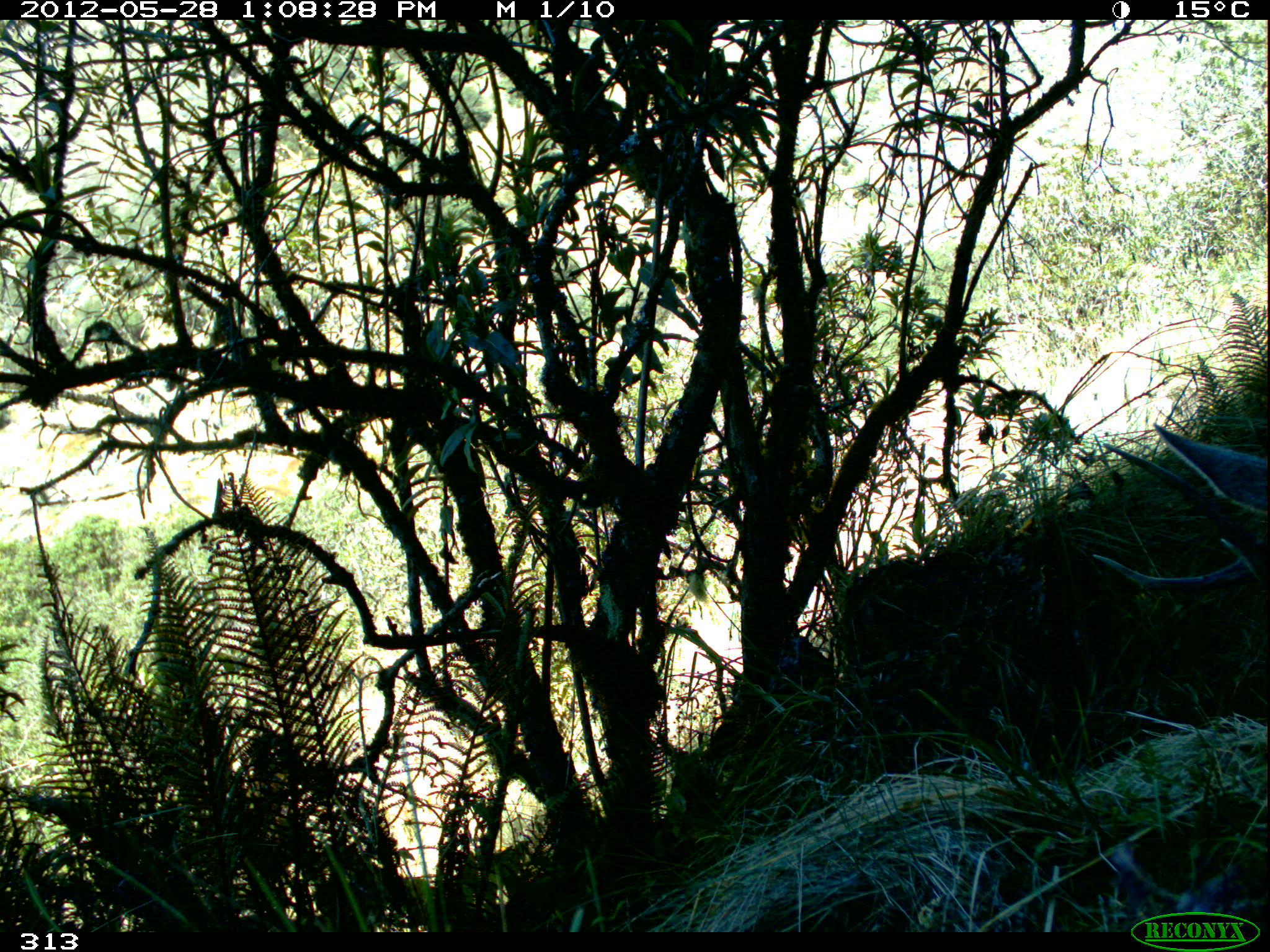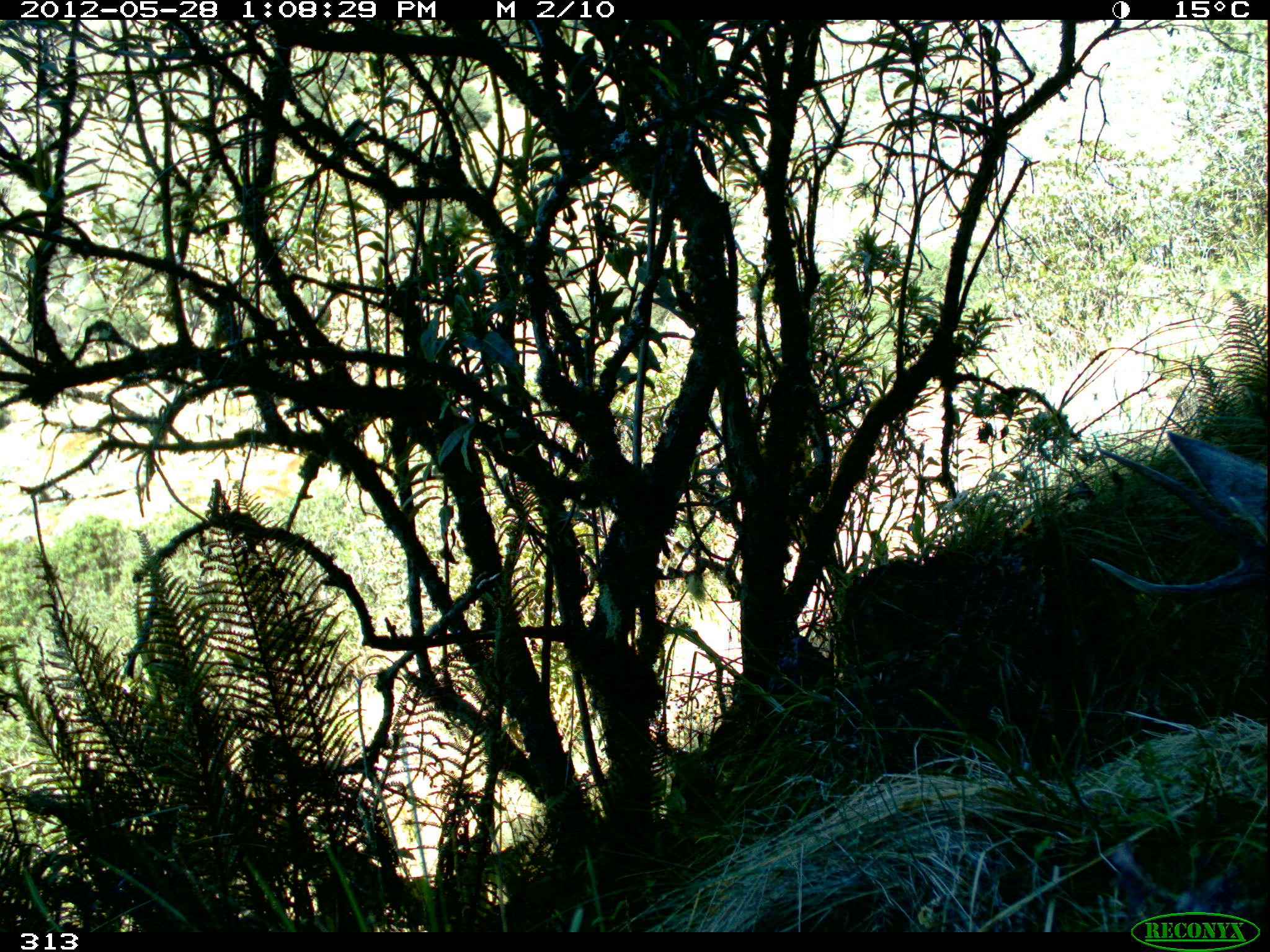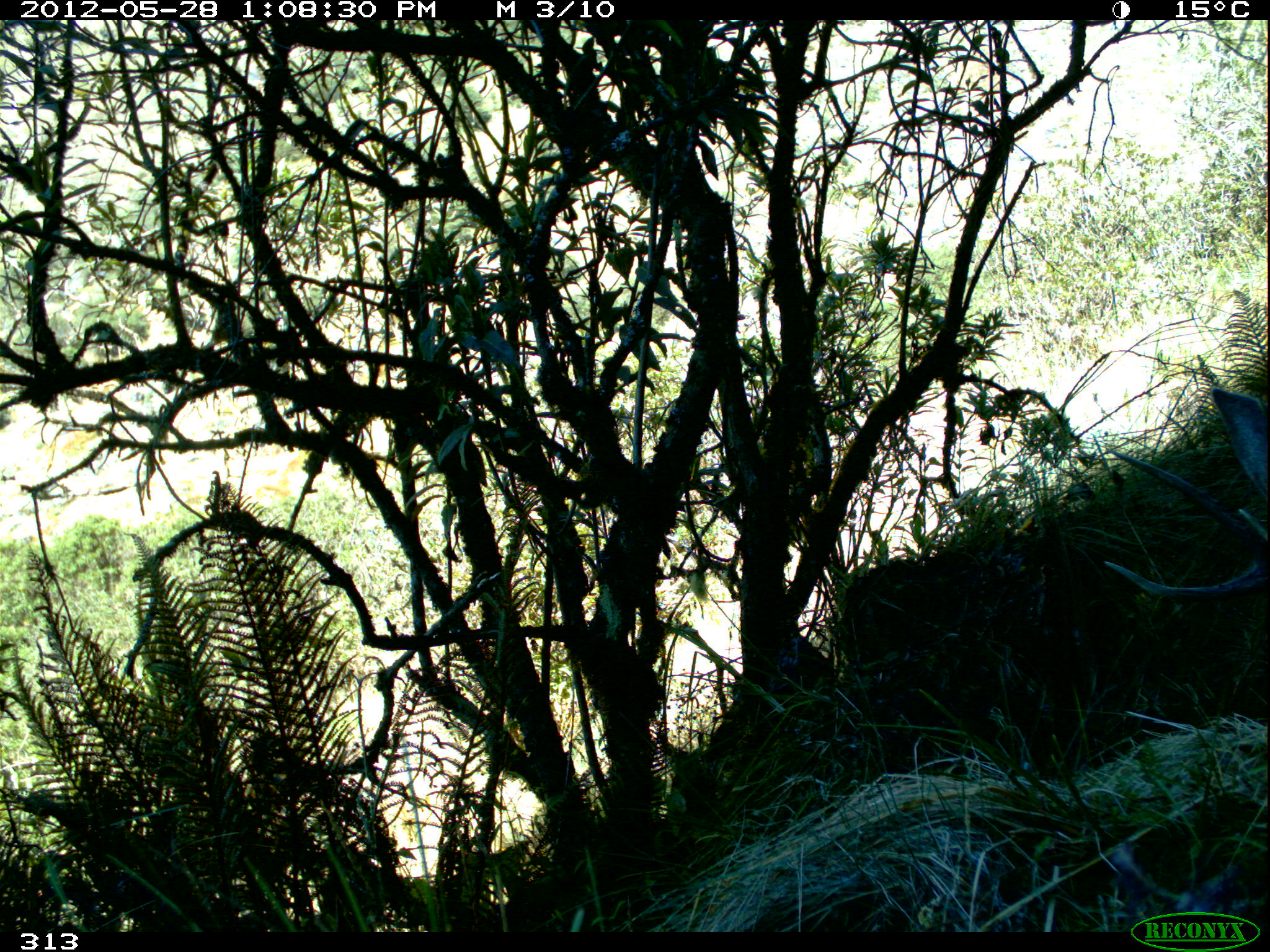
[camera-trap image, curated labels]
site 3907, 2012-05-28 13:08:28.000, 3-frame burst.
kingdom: Animalia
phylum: Chordata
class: Mammalia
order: Artiodactyla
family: Cervidae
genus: Hippocamelus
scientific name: Hippocamelus antisensis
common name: taruca